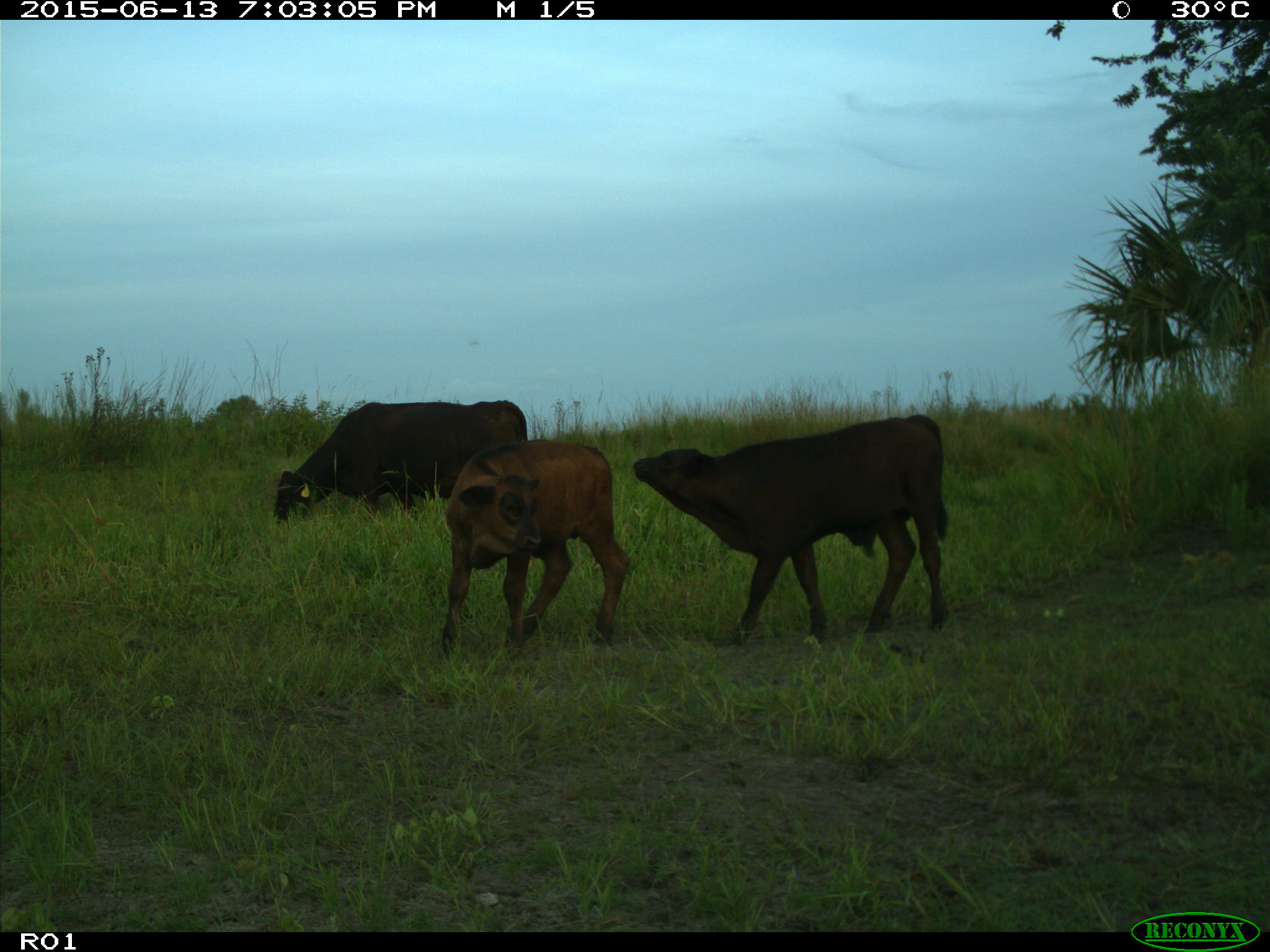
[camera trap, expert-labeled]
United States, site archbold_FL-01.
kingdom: Animalia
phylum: Chordata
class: Mammalia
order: Artiodactyla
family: Bovidae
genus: Bos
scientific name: Bos taurus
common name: domestic cow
Bos taurus (domestic cow).